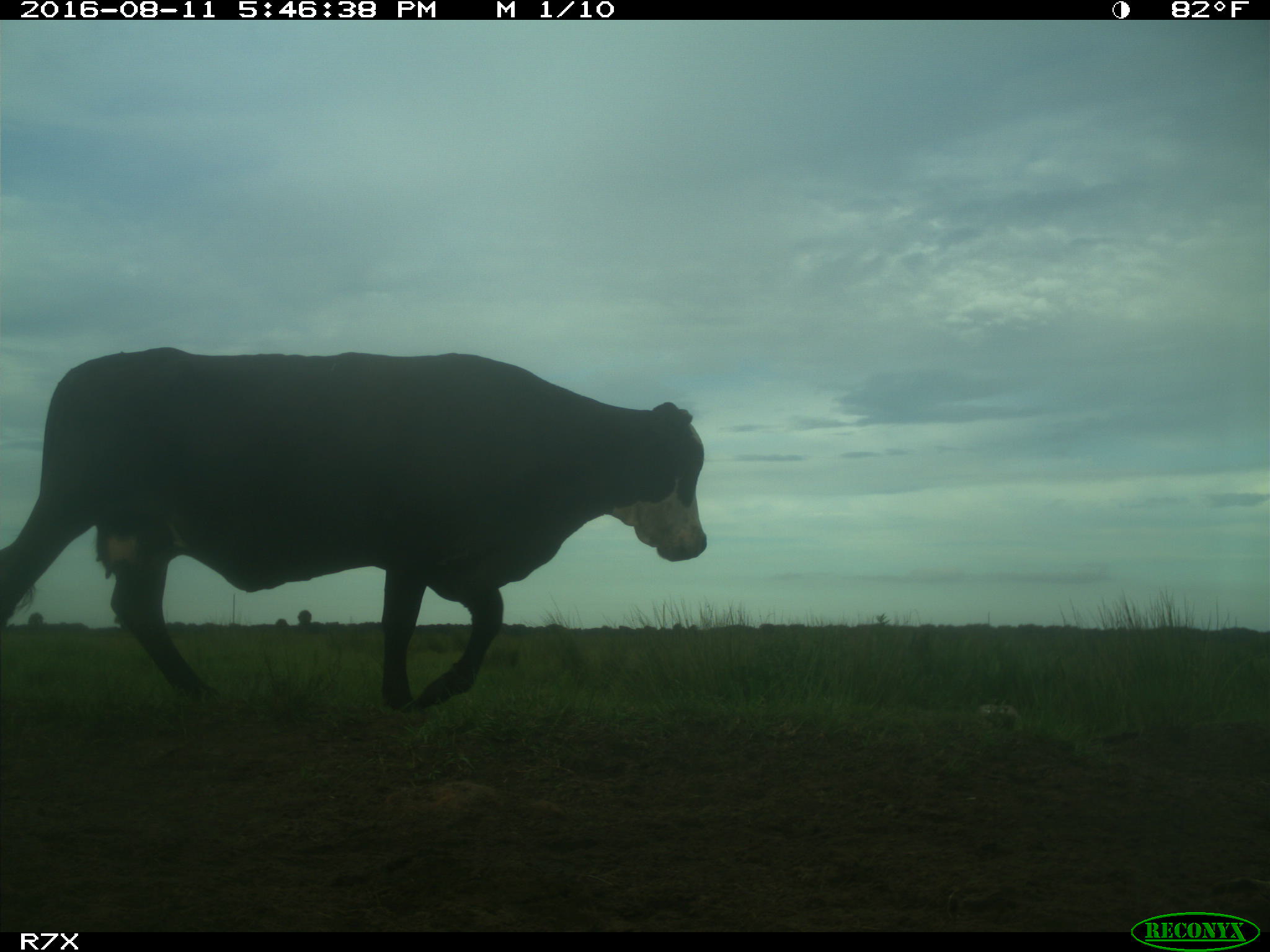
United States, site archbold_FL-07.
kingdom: Animalia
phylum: Chordata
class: Mammalia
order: Artiodactyla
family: Bovidae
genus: Bos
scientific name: Bos taurus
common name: domestic cow